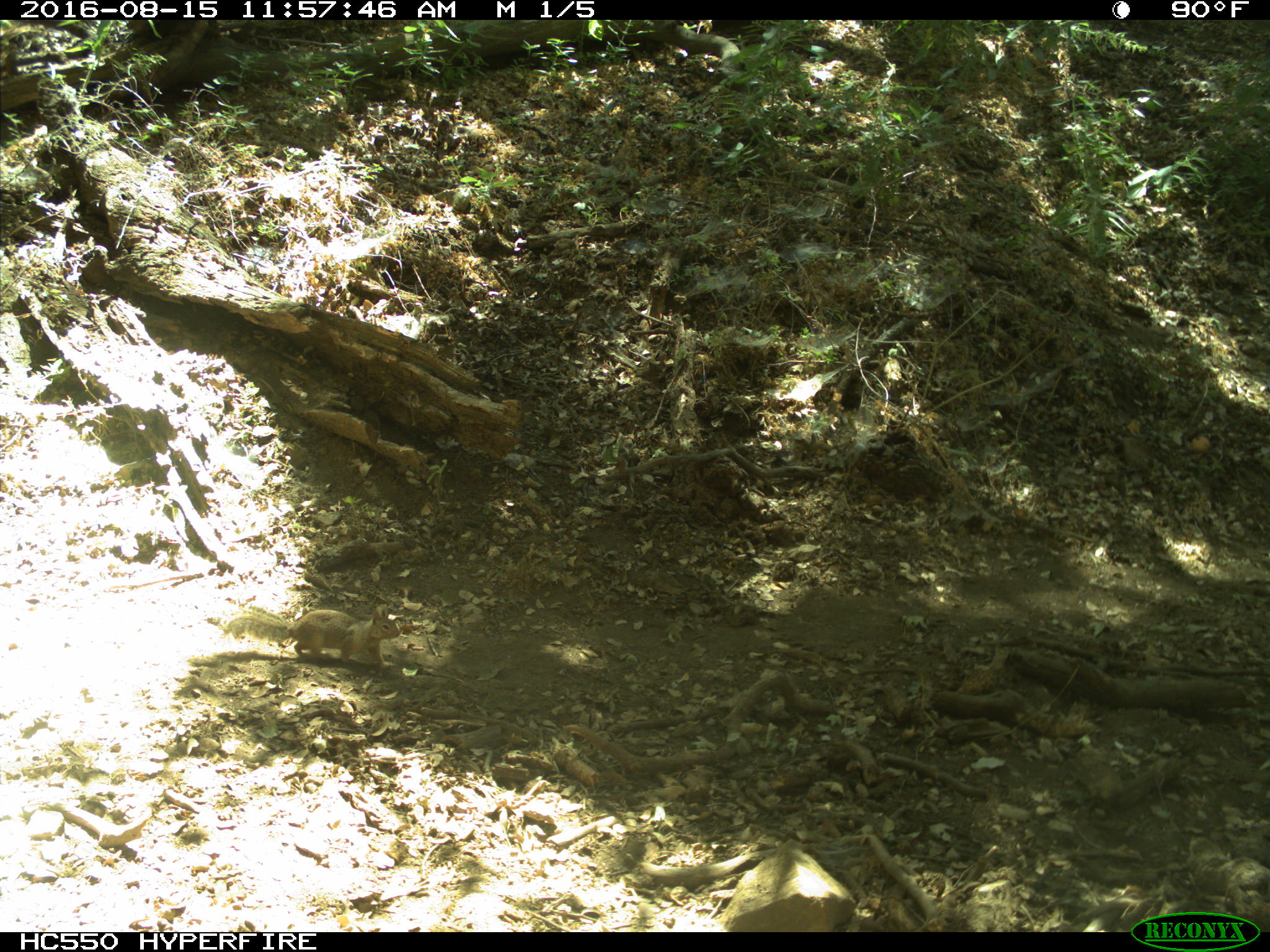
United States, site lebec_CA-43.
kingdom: Animalia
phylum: Chordata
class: Mammalia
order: Rodentia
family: Sciuridae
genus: Otospermophilus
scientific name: Otospermophilus beecheyi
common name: california ground squirrel